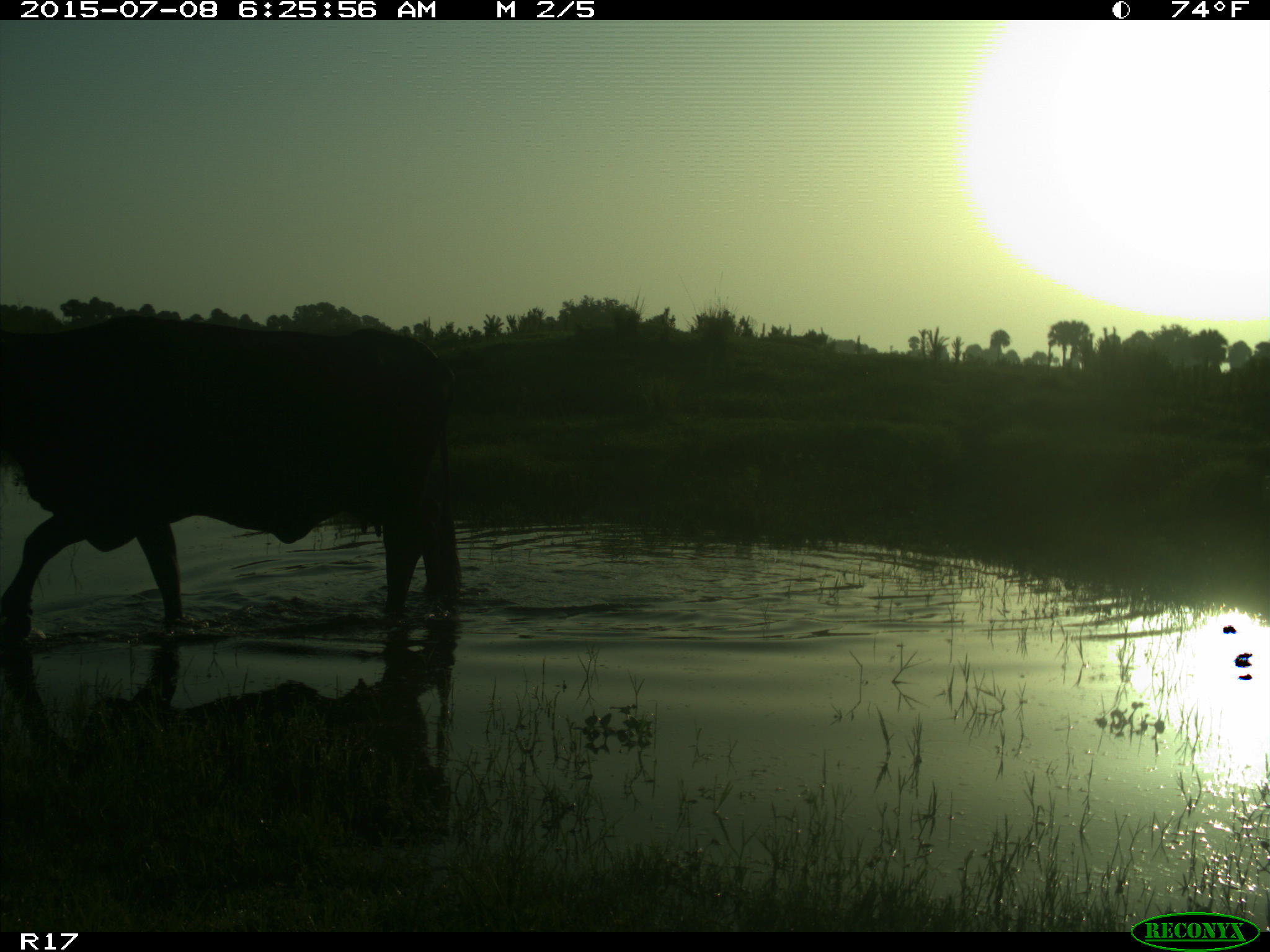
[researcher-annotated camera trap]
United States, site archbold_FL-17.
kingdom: Animalia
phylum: Chordata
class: Mammalia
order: Artiodactyla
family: Bovidae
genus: Bos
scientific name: Bos taurus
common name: domestic cow